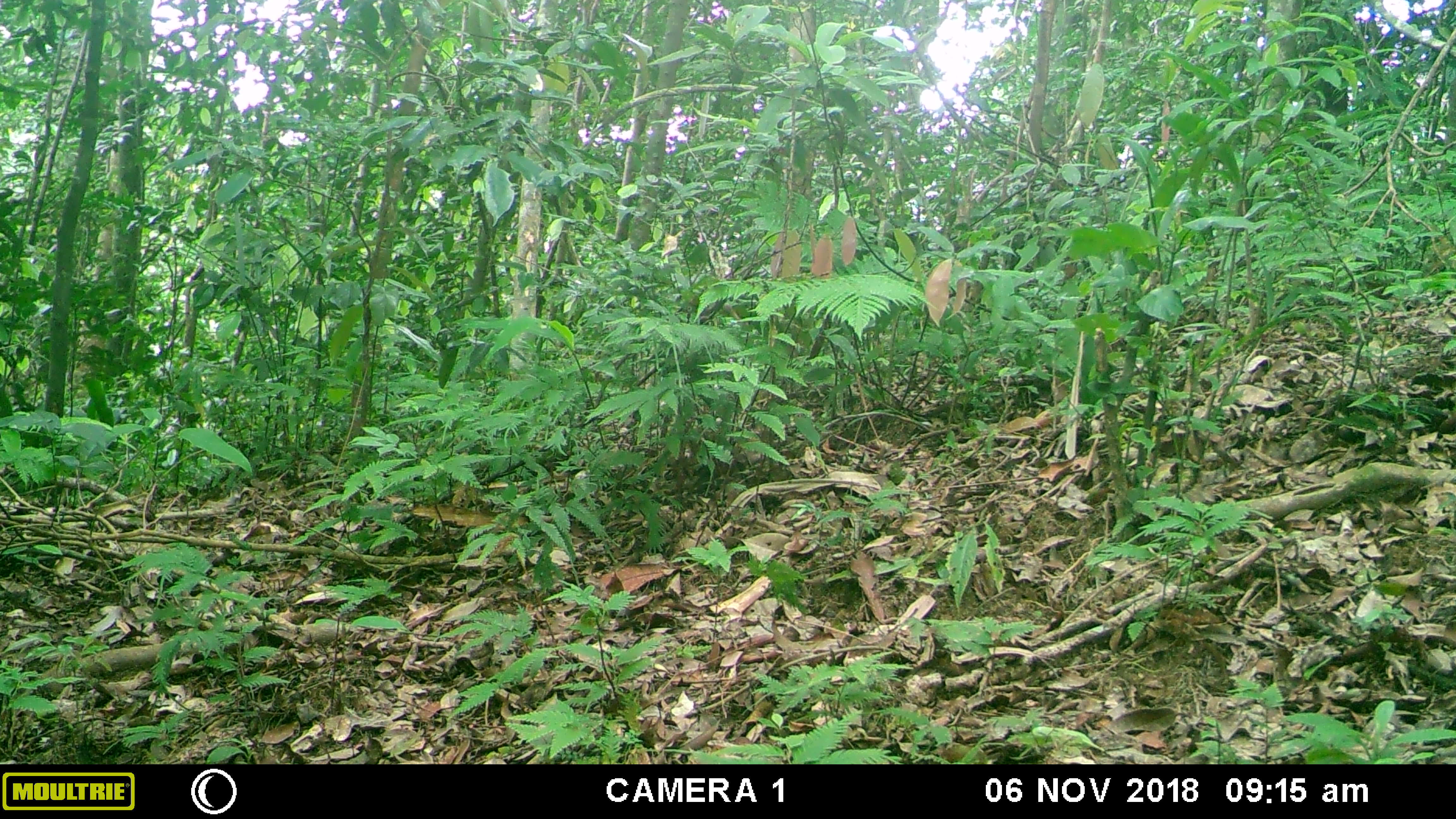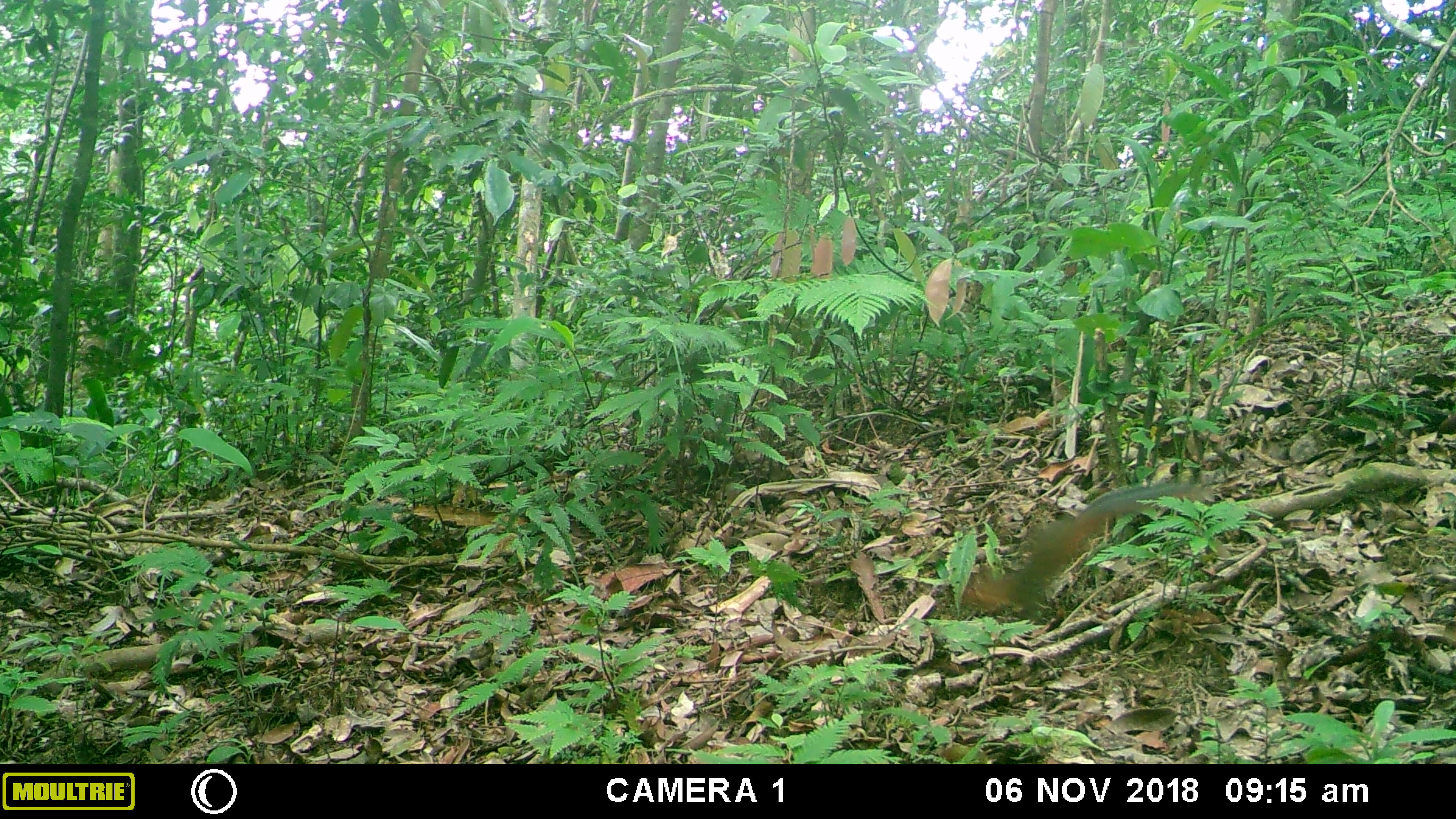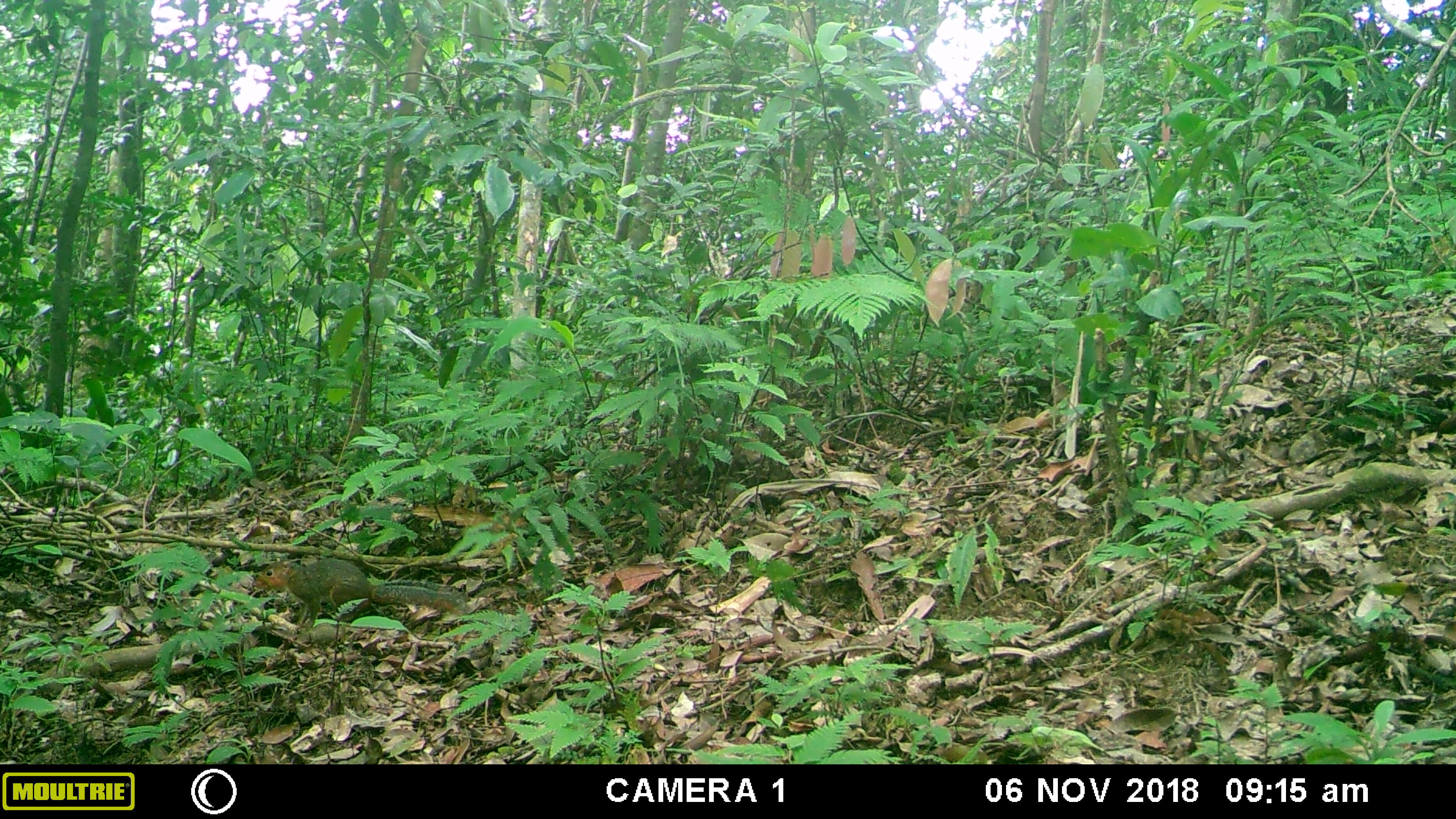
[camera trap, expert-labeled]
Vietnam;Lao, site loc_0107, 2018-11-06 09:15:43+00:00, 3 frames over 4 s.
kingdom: Animalia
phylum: Chordata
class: Mammalia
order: Rodentia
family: Sciuridae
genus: Dremomys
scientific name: Dremomys rufigenis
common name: red-cheeked squirrel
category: red cheeked squirrel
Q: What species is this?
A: Red cheeked squirrel (red-cheeked squirrel) (Dremomys rufigenis).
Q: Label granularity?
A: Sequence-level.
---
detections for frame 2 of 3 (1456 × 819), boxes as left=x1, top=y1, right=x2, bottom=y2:
red cheeked squirrel: left=963, top=480, right=1203, bottom=619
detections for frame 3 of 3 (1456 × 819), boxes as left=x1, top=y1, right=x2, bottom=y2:
red cheeked squirrel: left=252, top=556, right=467, bottom=632